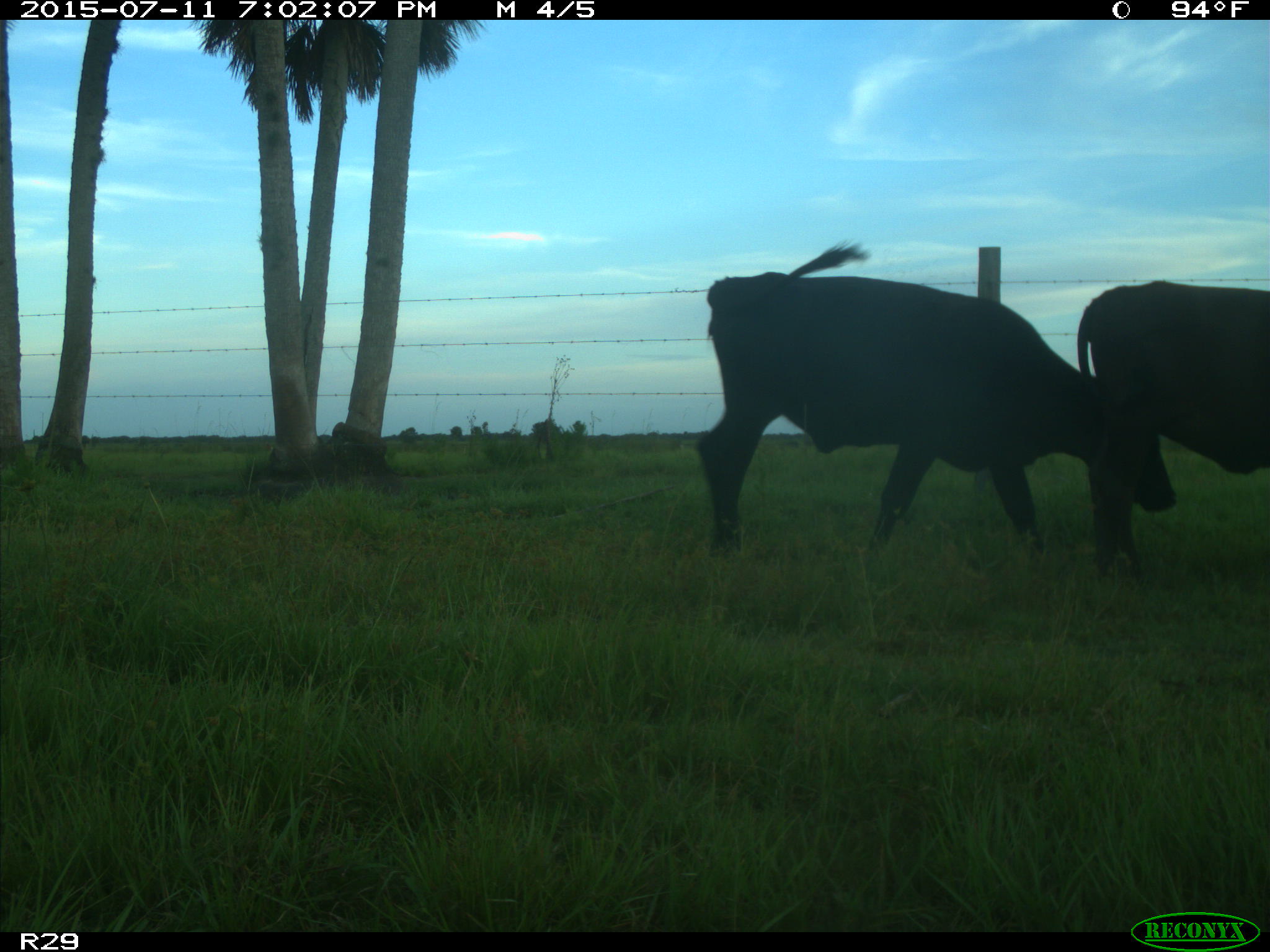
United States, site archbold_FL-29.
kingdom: Animalia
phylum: Chordata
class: Mammalia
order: Artiodactyla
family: Bovidae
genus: Bos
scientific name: Bos taurus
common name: domestic cow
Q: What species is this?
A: Bos taurus (domestic cow).